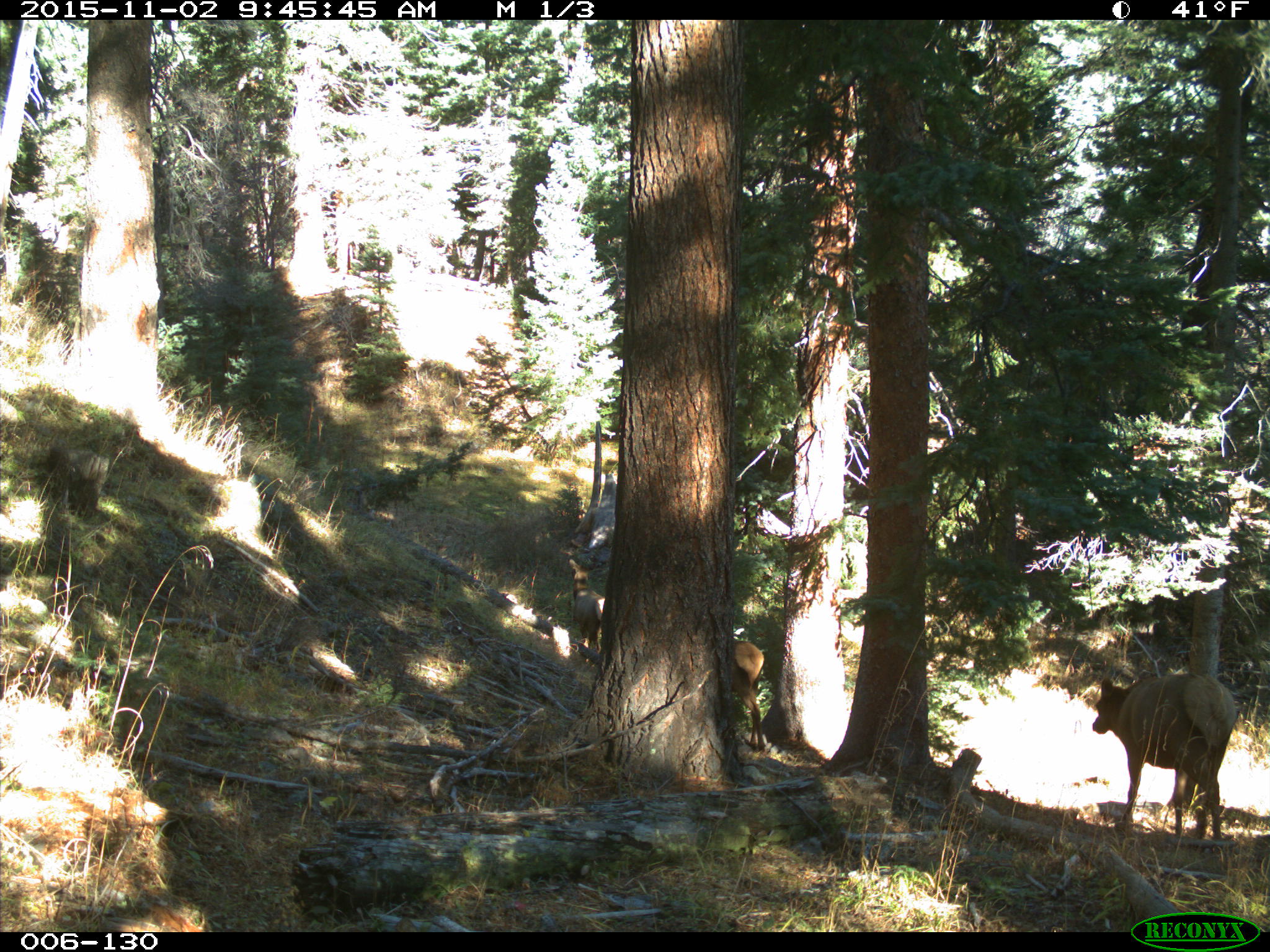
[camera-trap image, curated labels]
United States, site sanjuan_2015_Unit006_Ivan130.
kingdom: Animalia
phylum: Chordata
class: Mammalia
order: Artiodactyla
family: Cervidae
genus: Cervus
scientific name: Cervus elaphus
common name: red deer